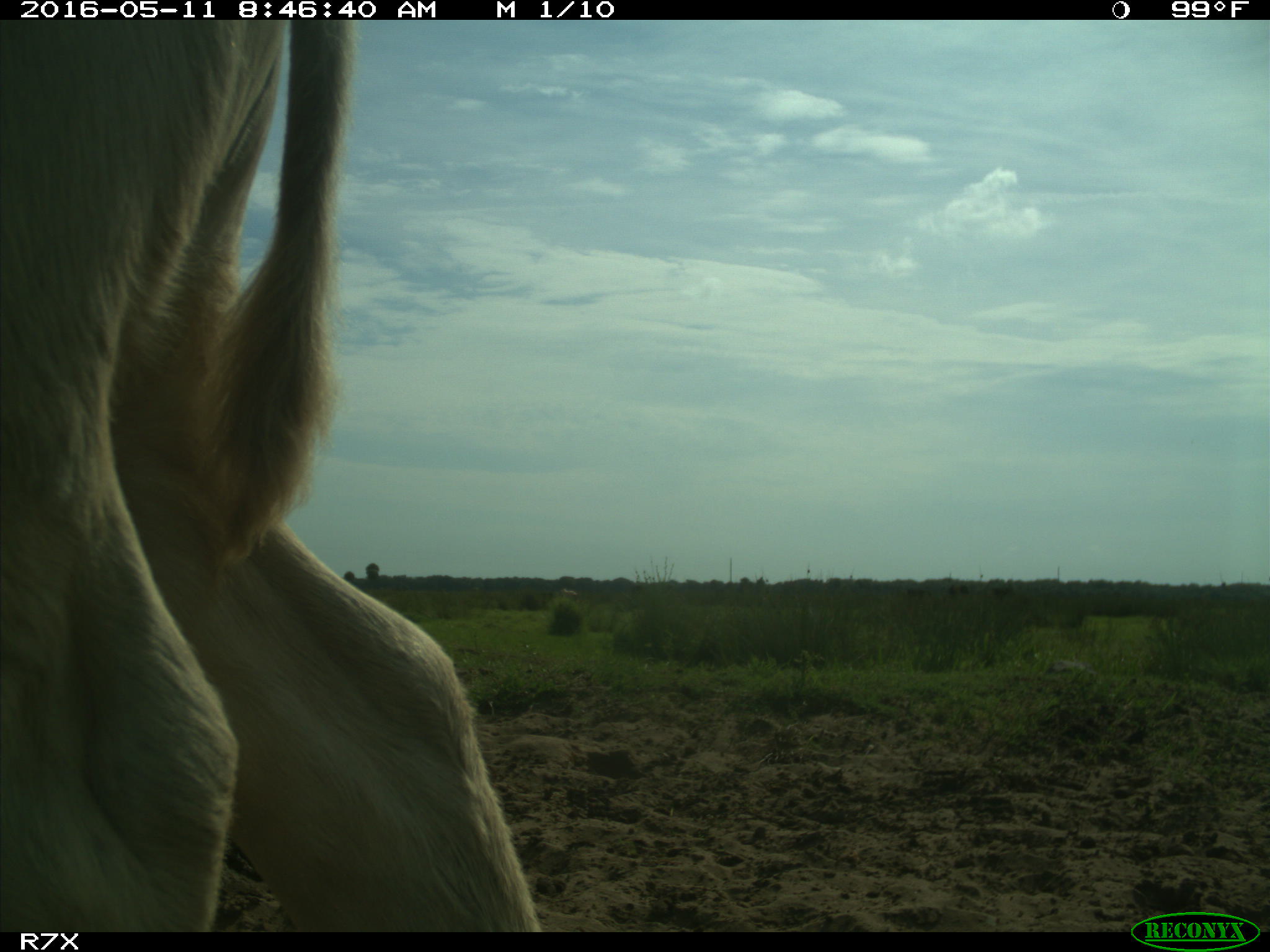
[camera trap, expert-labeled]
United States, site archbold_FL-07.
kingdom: Animalia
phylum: Chordata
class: Mammalia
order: Artiodactyla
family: Bovidae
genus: Bos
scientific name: Bos taurus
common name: domestic cow